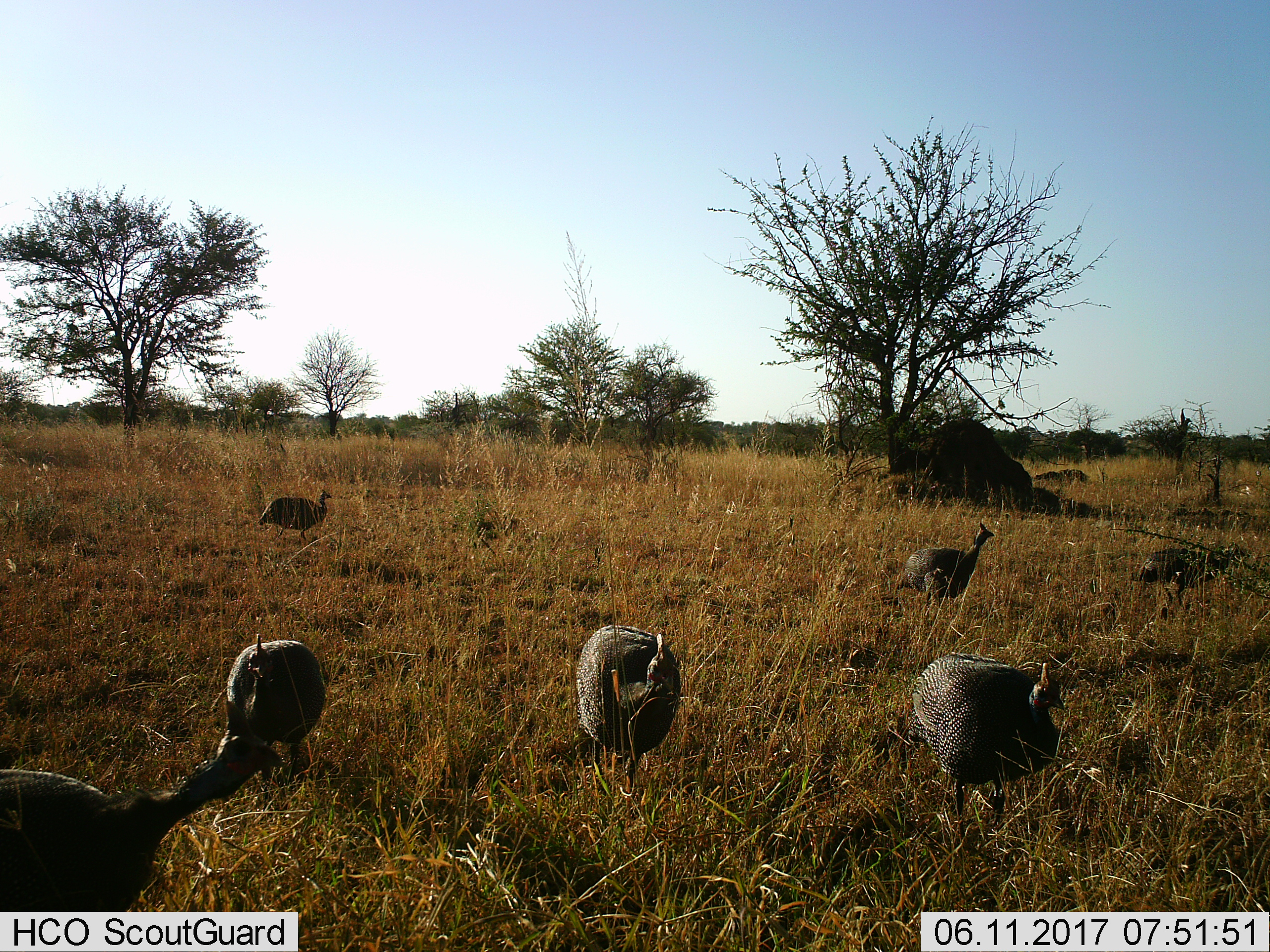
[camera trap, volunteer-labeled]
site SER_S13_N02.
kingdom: Animalia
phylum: Chordata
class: Aves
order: Galliformes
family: Numididae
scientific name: Numididae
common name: guineafowl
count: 7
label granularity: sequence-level